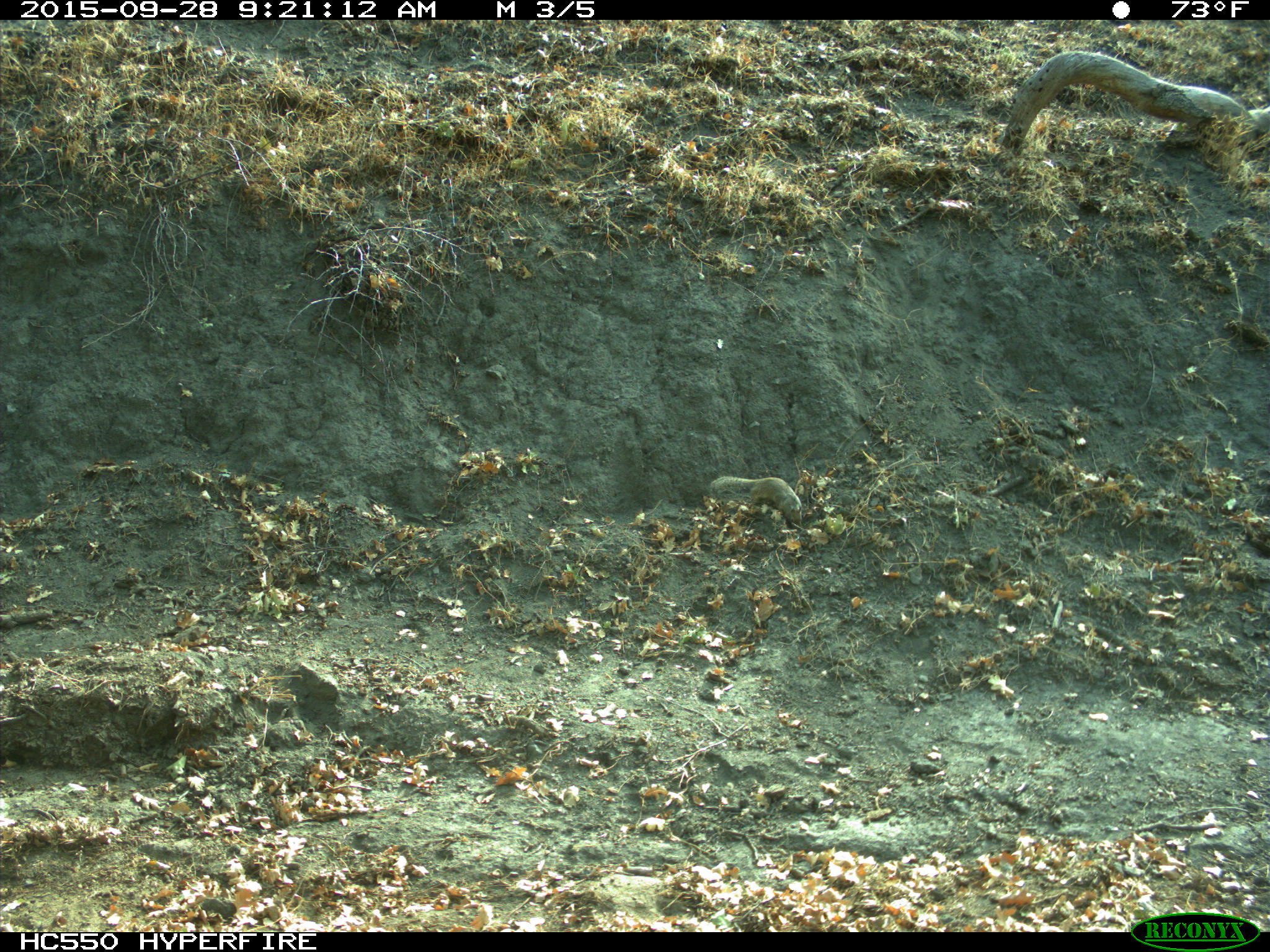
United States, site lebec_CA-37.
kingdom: Animalia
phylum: Chordata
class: Mammalia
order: Rodentia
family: Sciuridae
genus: Otospermophilus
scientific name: Otospermophilus beecheyi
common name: california ground squirrel